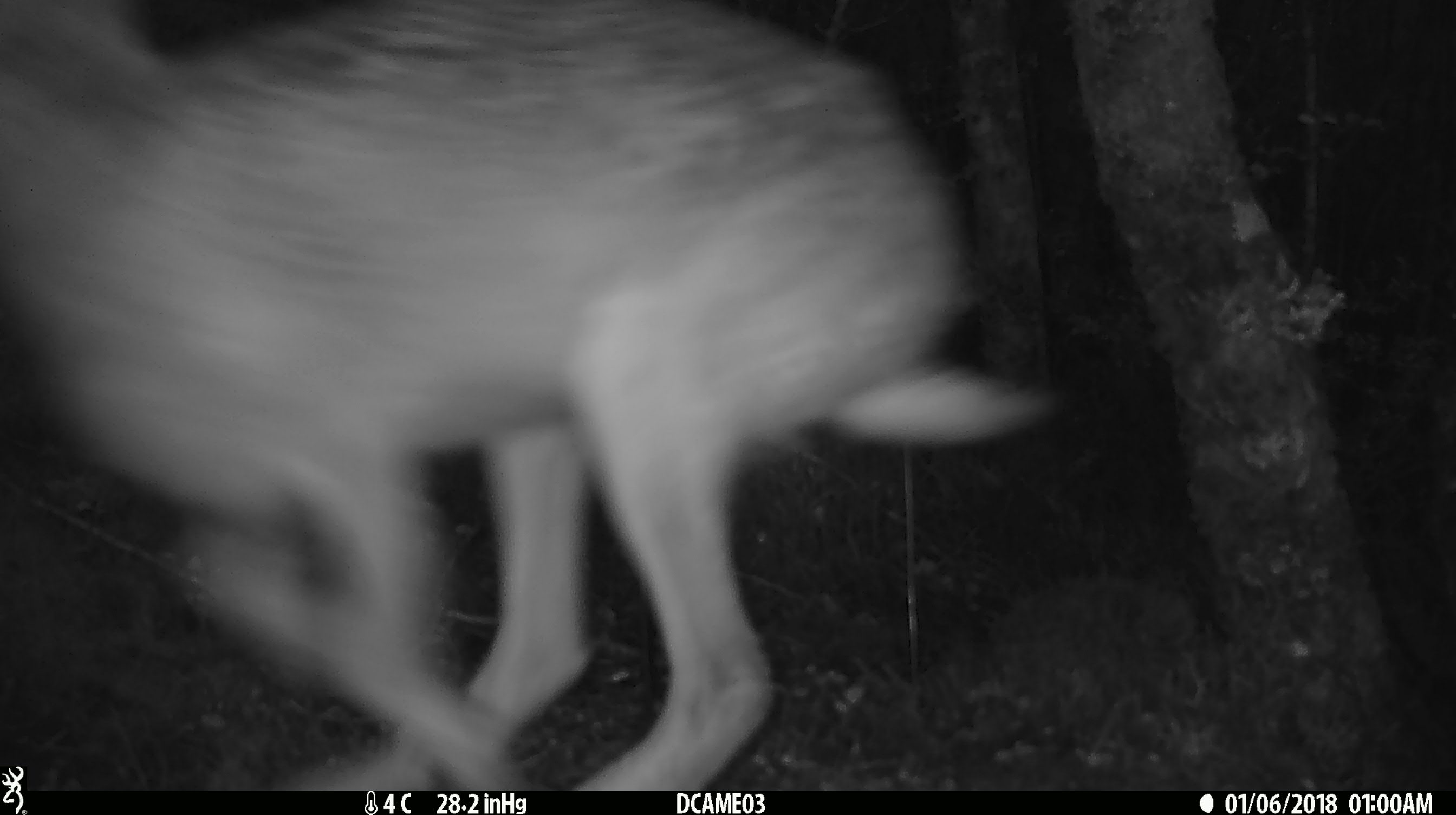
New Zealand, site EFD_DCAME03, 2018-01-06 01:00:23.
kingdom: Animalia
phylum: Chordata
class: Mammalia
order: Lagomorpha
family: Leporidae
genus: Lepus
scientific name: Lepus europaeus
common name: brown hare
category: hare